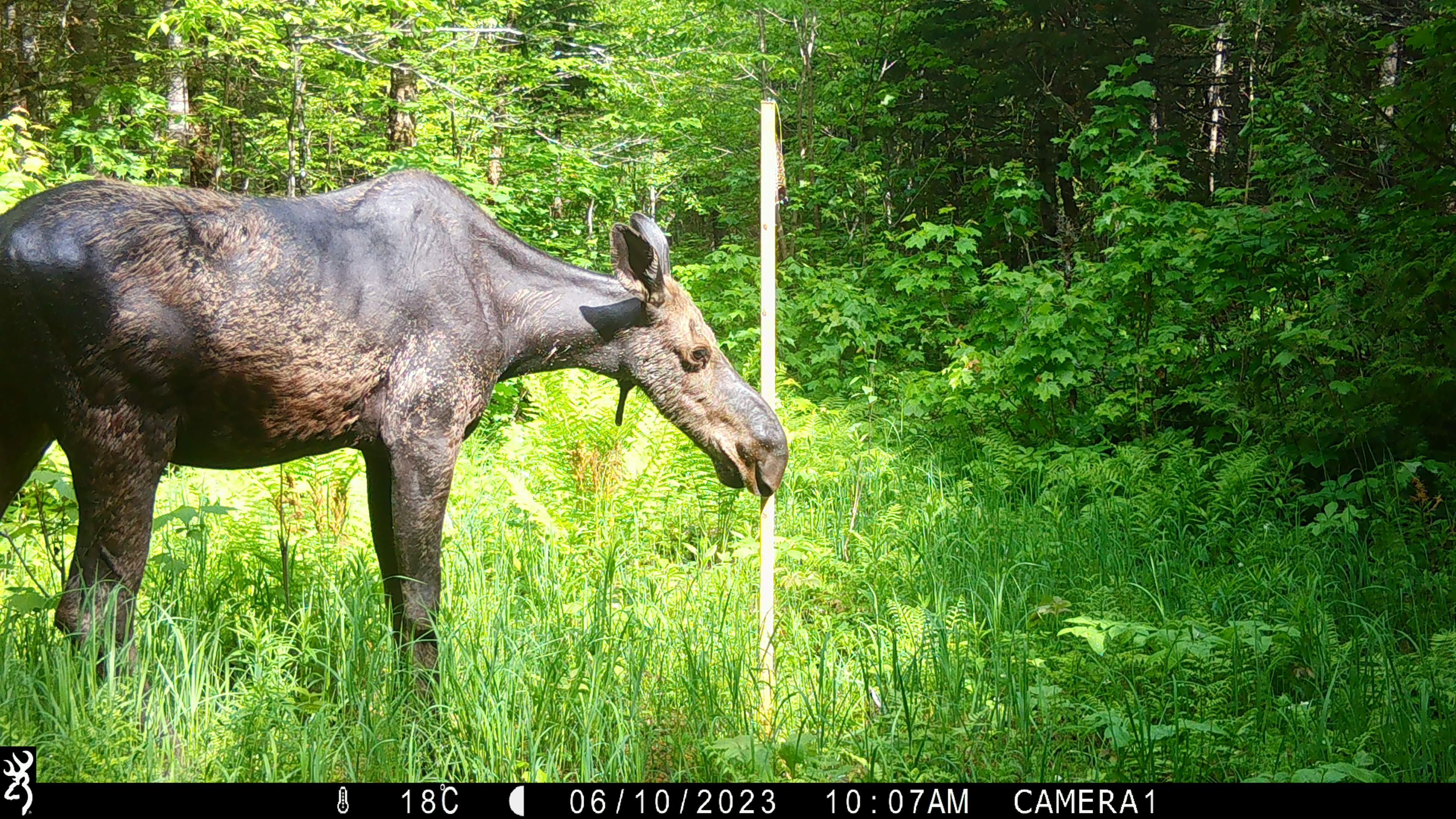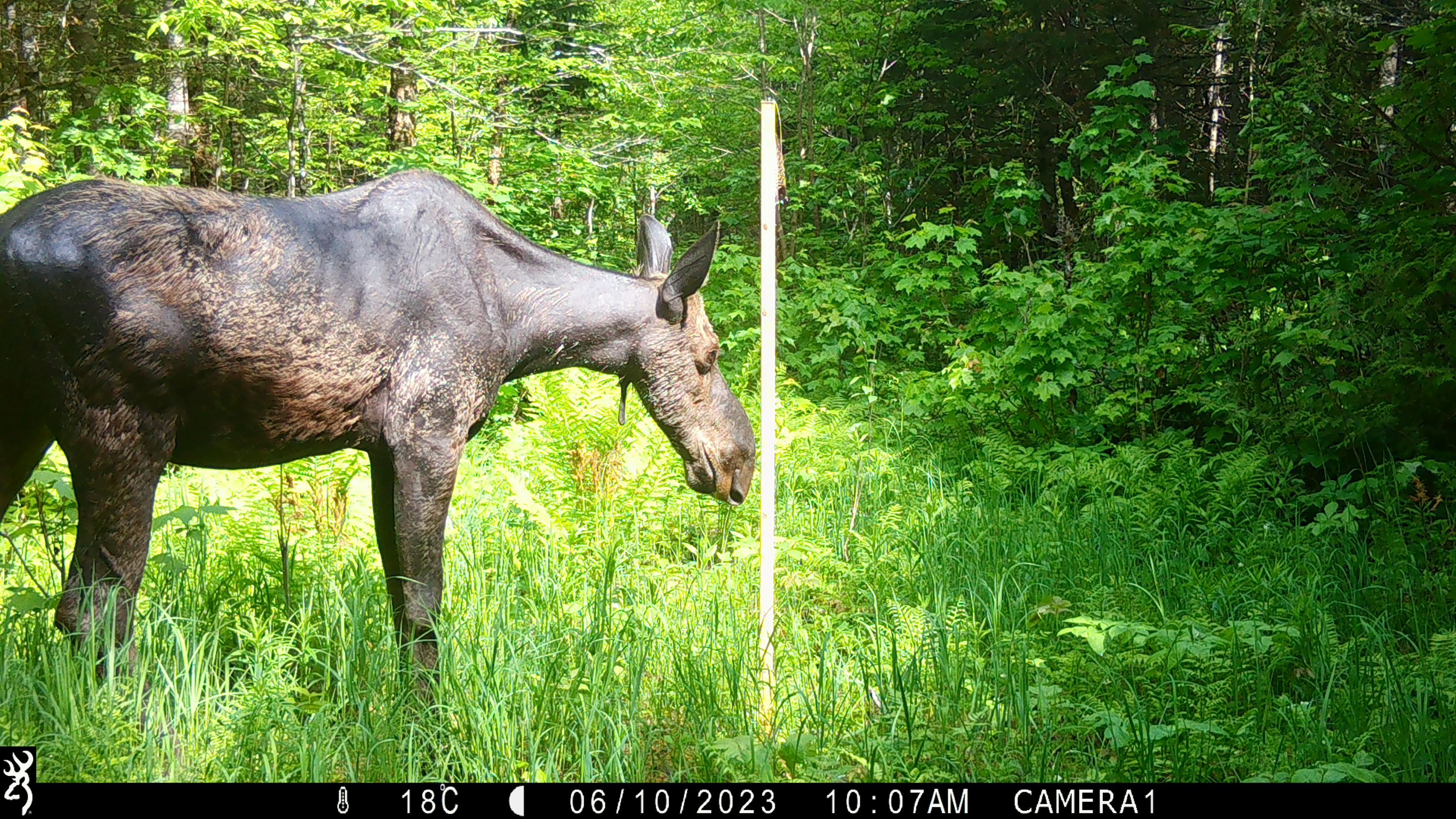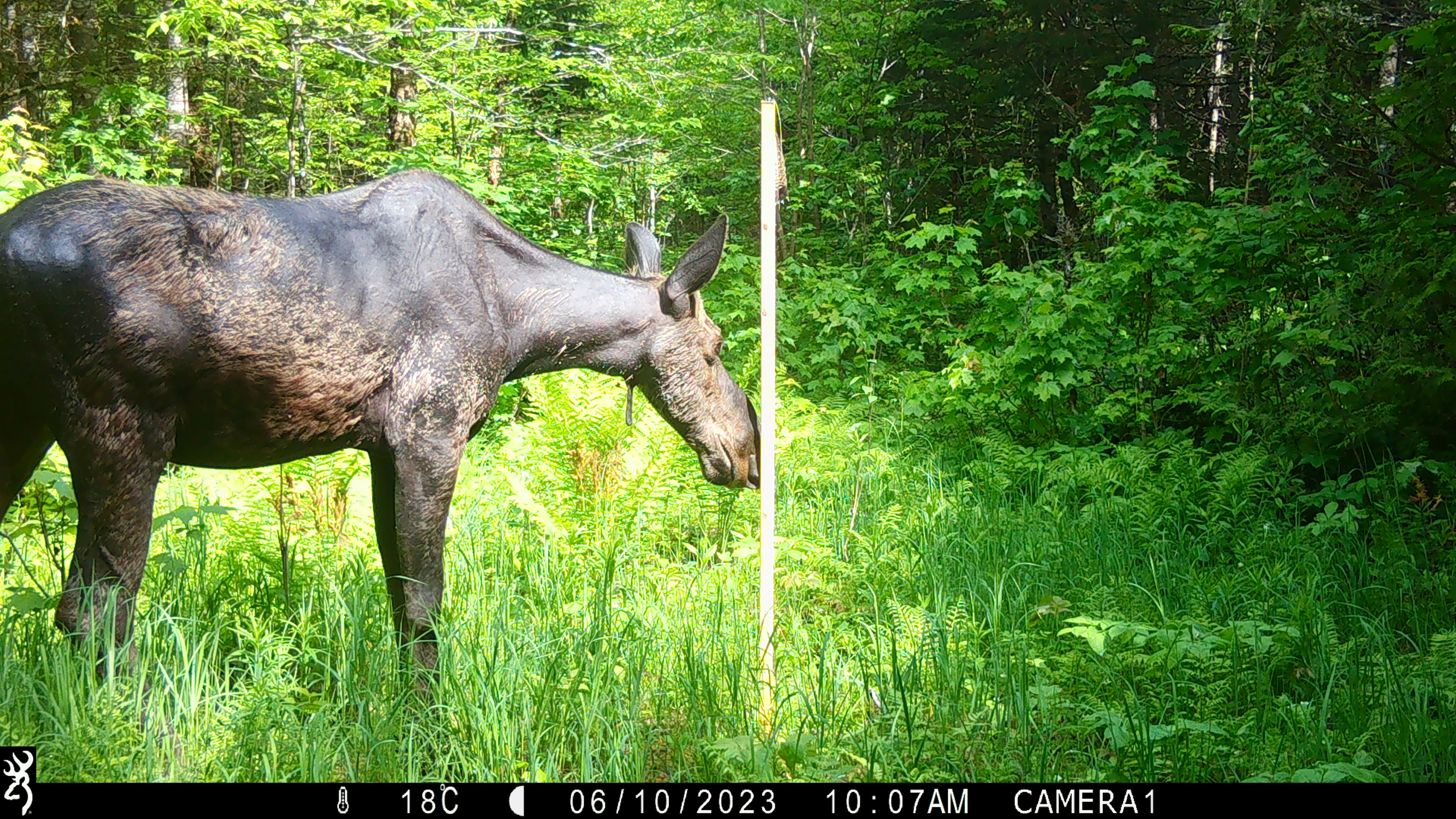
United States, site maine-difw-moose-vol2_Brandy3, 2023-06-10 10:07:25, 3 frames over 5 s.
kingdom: Animalia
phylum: Chordata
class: Mammalia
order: Artiodactyla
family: Cervidae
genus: Alces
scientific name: Alces alces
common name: moose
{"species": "moose (Alces alces)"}